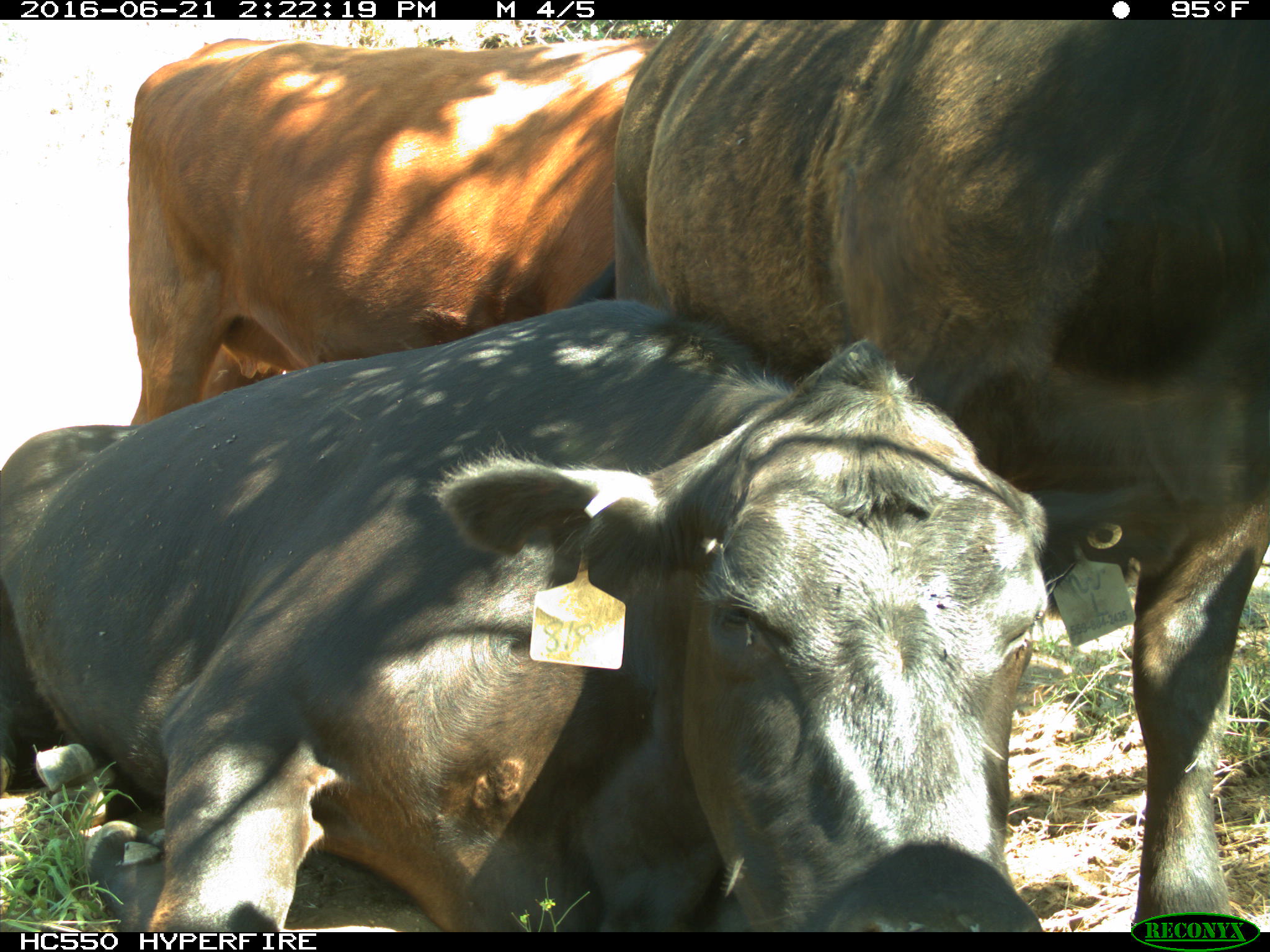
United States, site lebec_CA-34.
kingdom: Animalia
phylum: Chordata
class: Mammalia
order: Artiodactyla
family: Bovidae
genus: Bos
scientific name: Bos taurus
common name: domestic cow